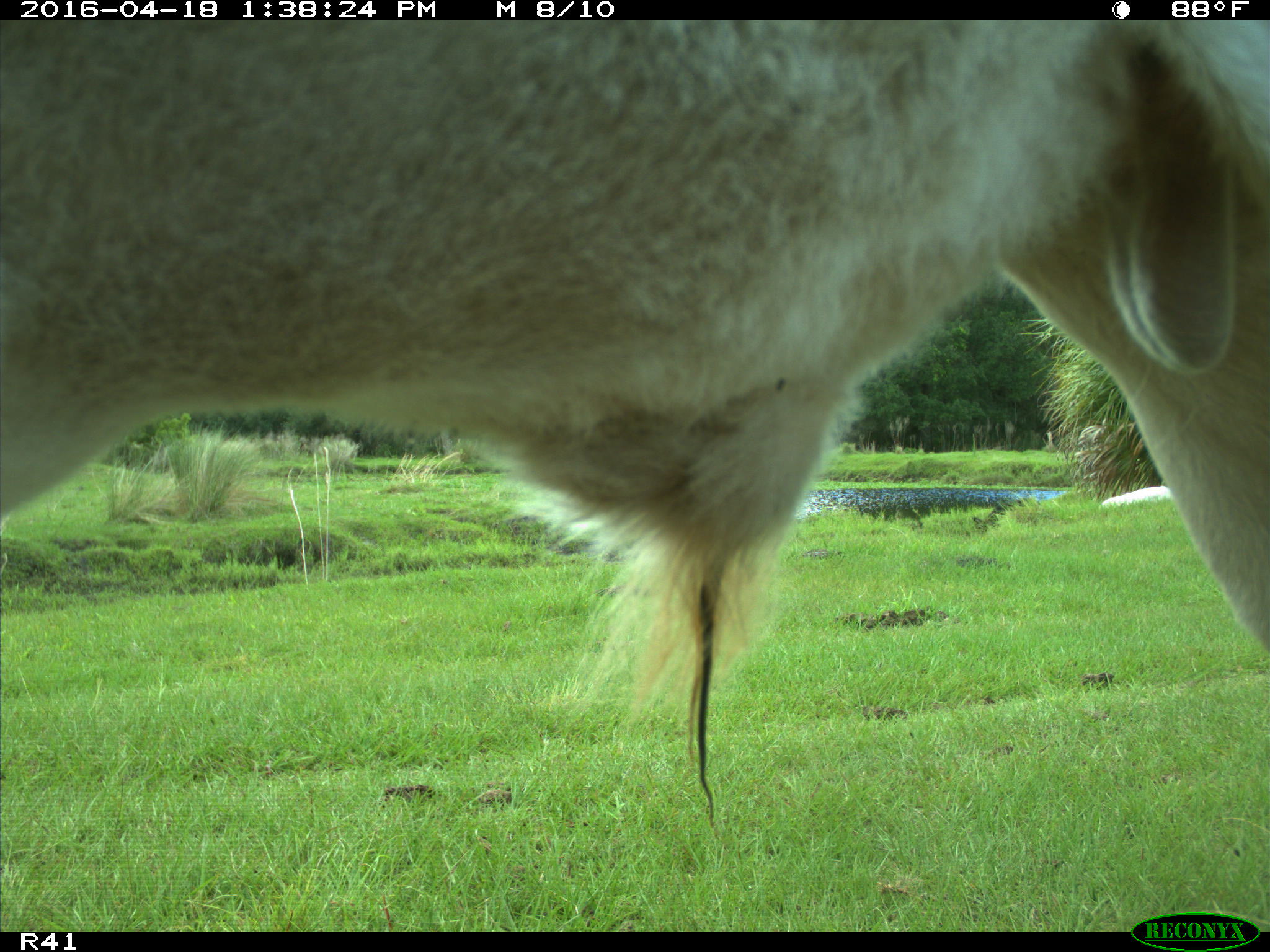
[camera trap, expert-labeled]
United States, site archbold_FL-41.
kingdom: Animalia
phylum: Chordata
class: Mammalia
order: Artiodactyla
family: Bovidae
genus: Bos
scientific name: Bos taurus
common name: domestic cow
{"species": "Bos taurus (domestic cow)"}